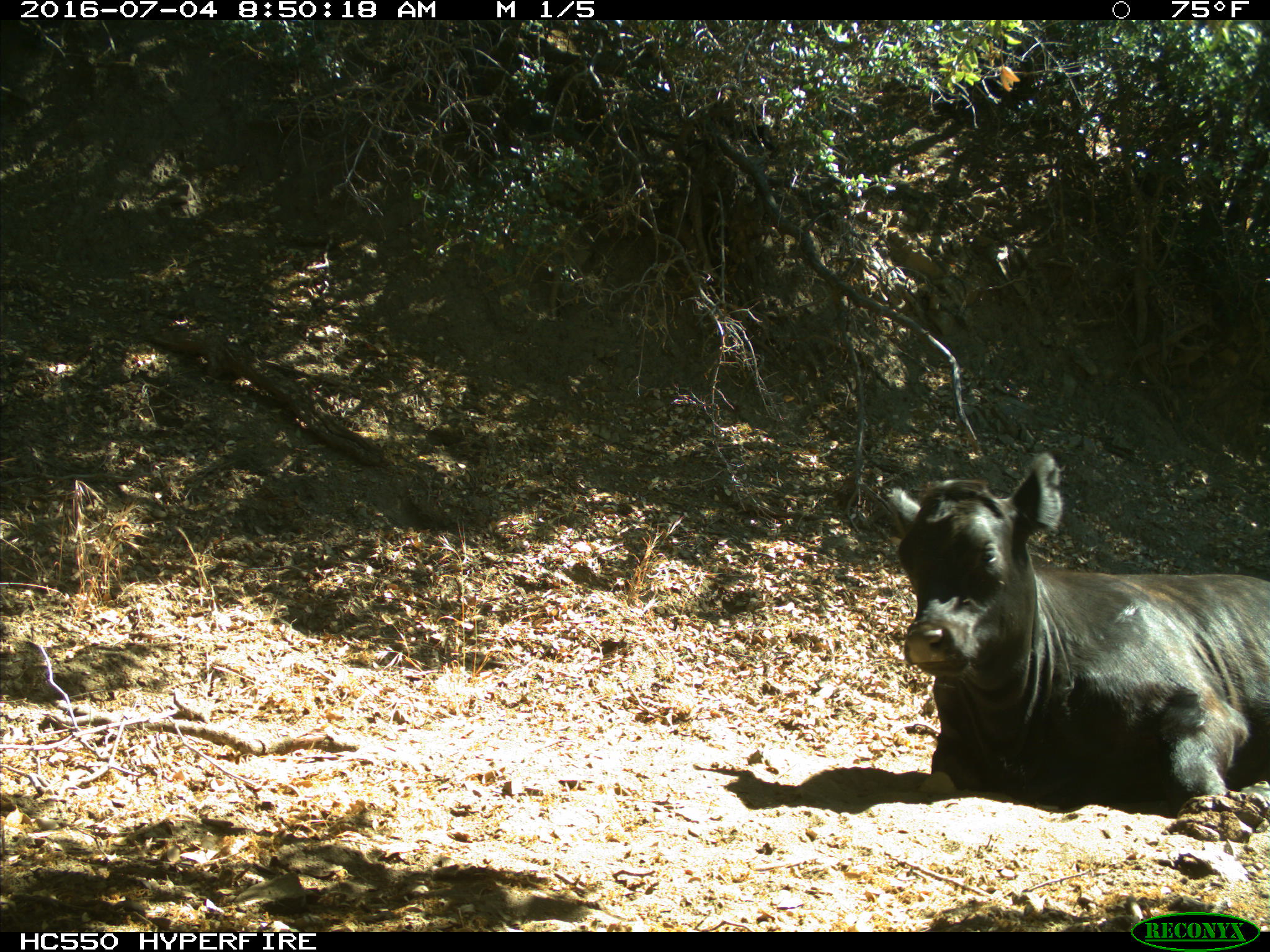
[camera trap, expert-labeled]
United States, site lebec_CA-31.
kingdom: Animalia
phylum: Chordata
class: Mammalia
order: Artiodactyla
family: Bovidae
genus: Bos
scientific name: Bos taurus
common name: domestic cow